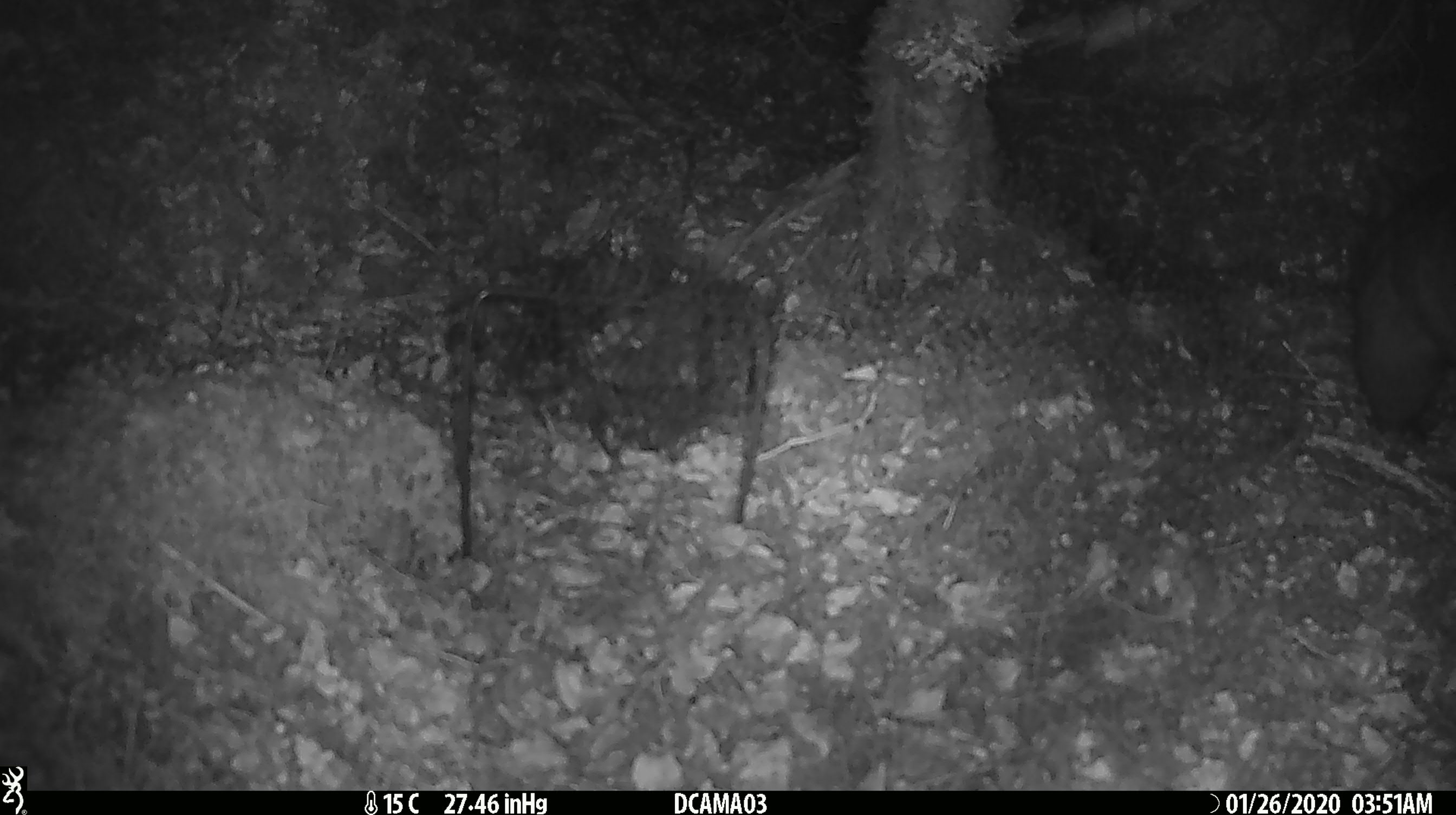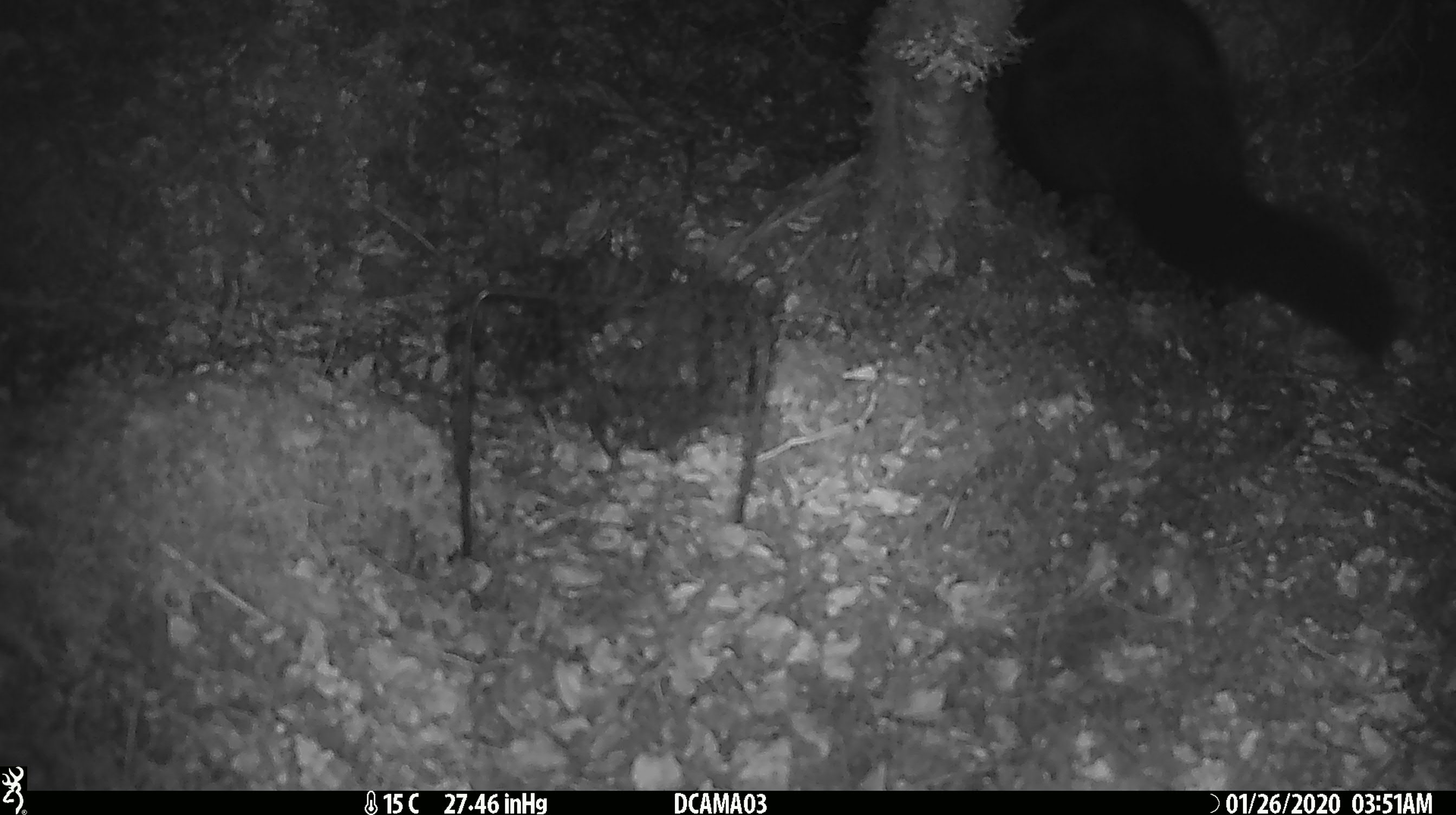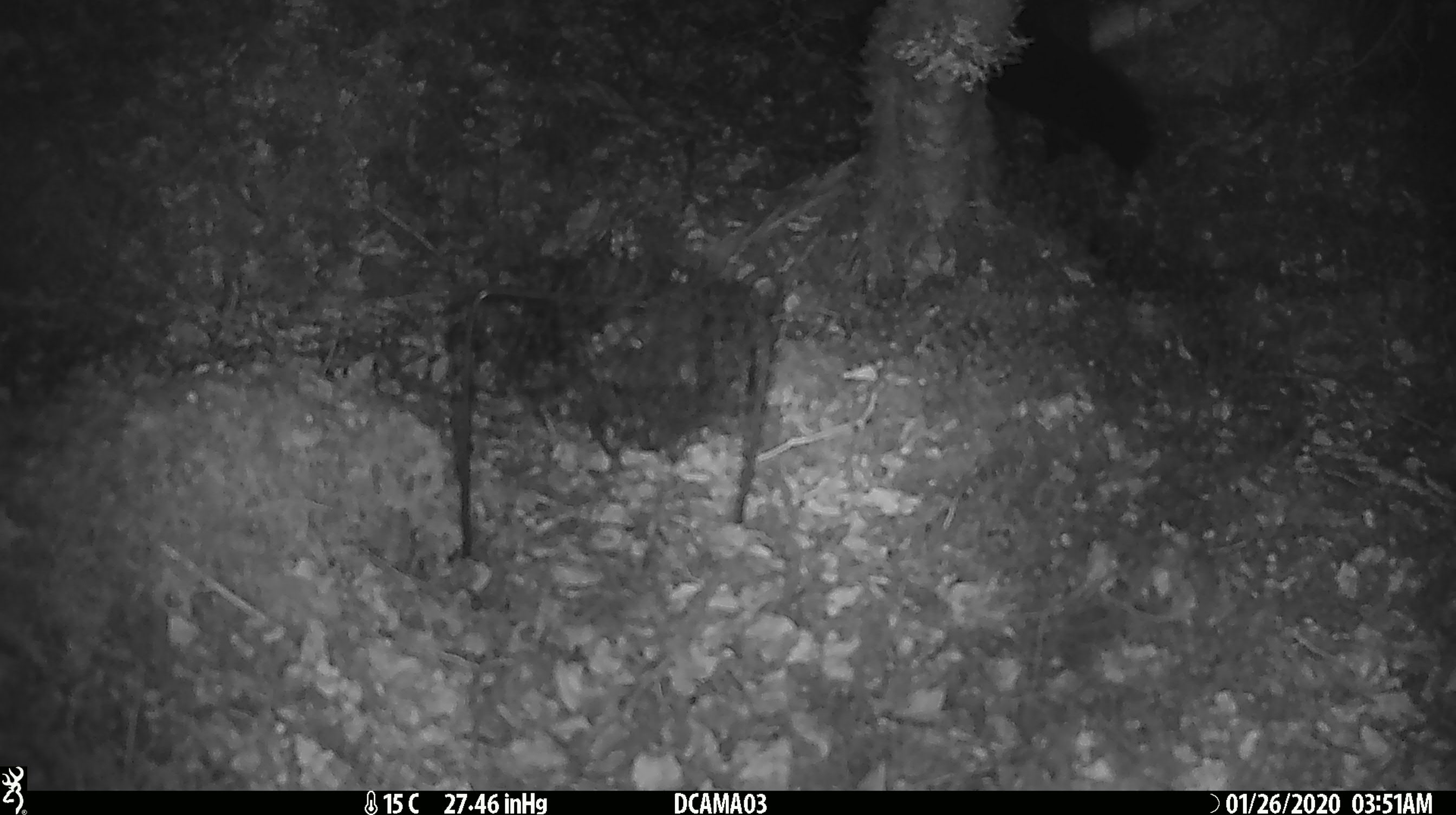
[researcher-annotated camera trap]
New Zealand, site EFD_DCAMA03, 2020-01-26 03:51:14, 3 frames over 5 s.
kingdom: Animalia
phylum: Chordata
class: Mammalia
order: Diprotodontia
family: Phalangeridae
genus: Trichosurus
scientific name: Trichosurus vulpecula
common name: common brushtail possum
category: possum